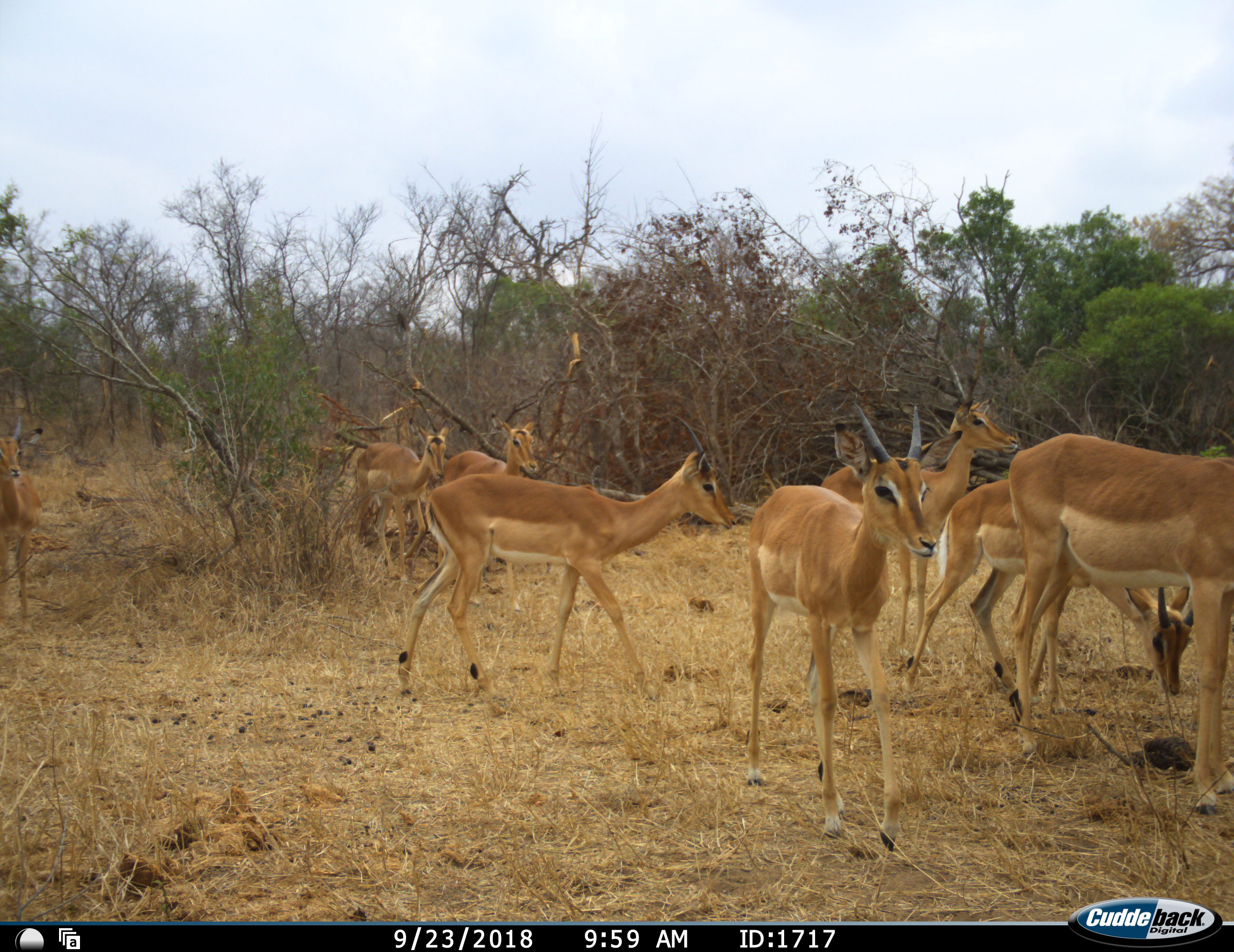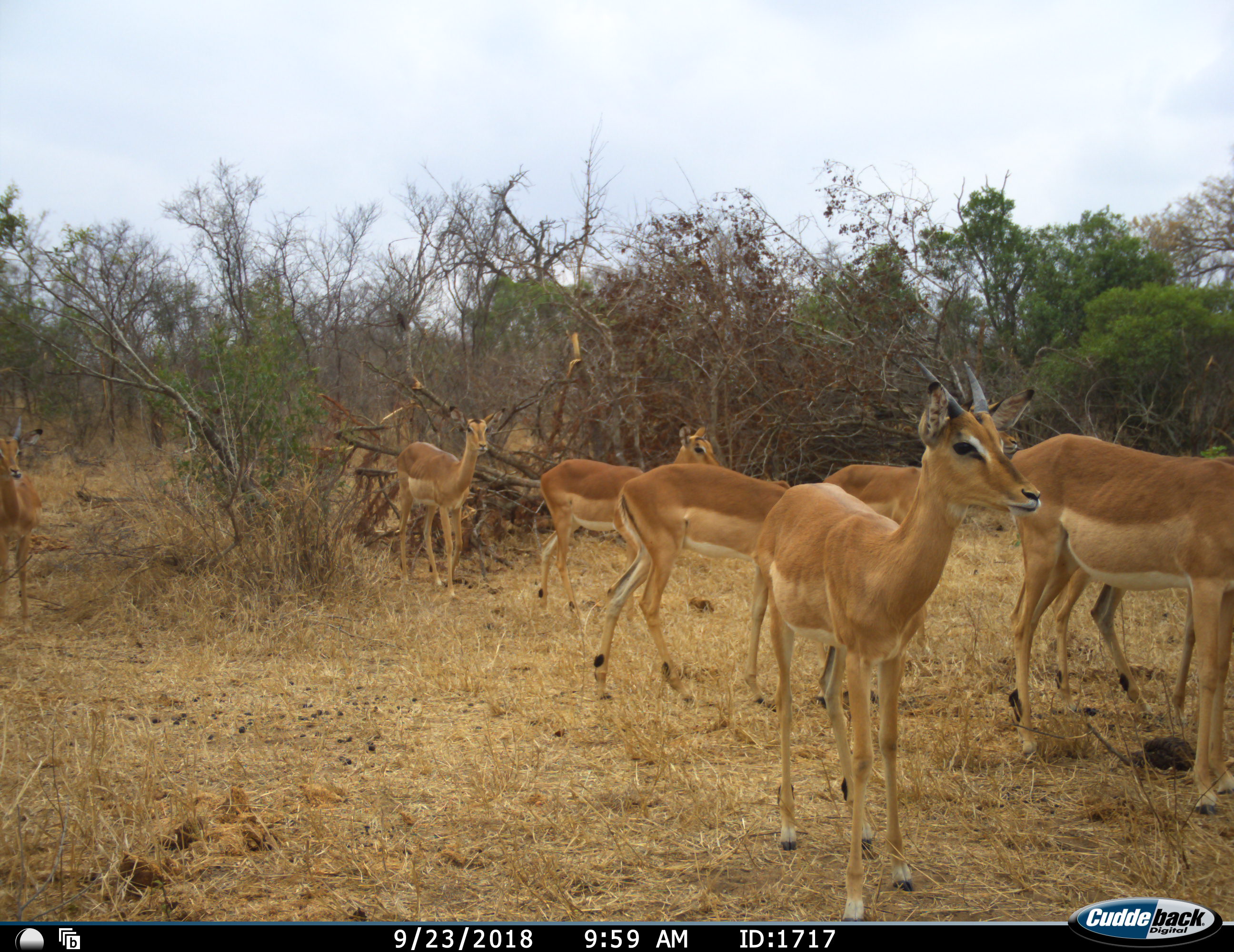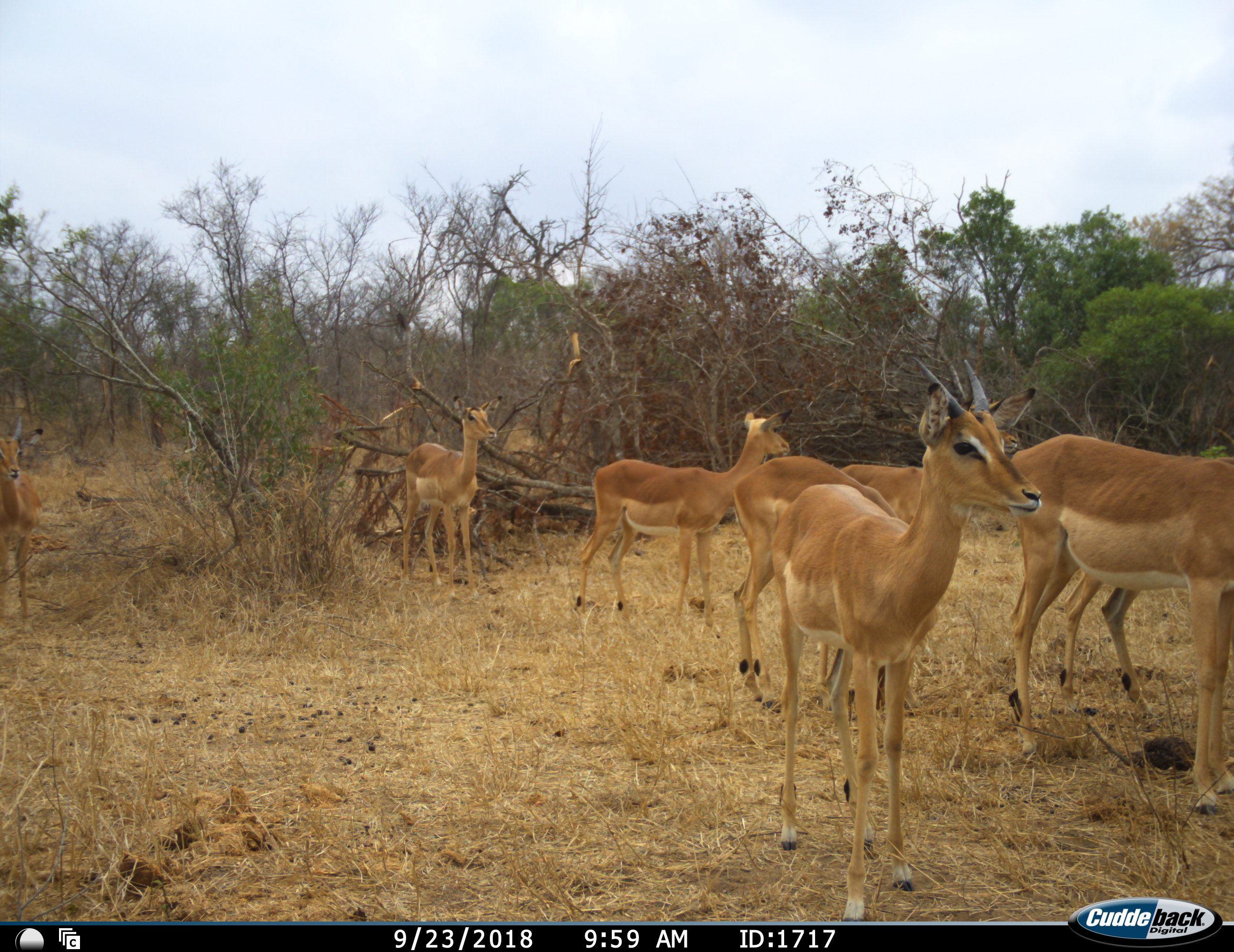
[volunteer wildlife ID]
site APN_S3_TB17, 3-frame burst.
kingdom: Animalia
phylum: Chordata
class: Mammalia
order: Artiodactyla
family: Bovidae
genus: Aepyceros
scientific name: Aepyceros melampus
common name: impala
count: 8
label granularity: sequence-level